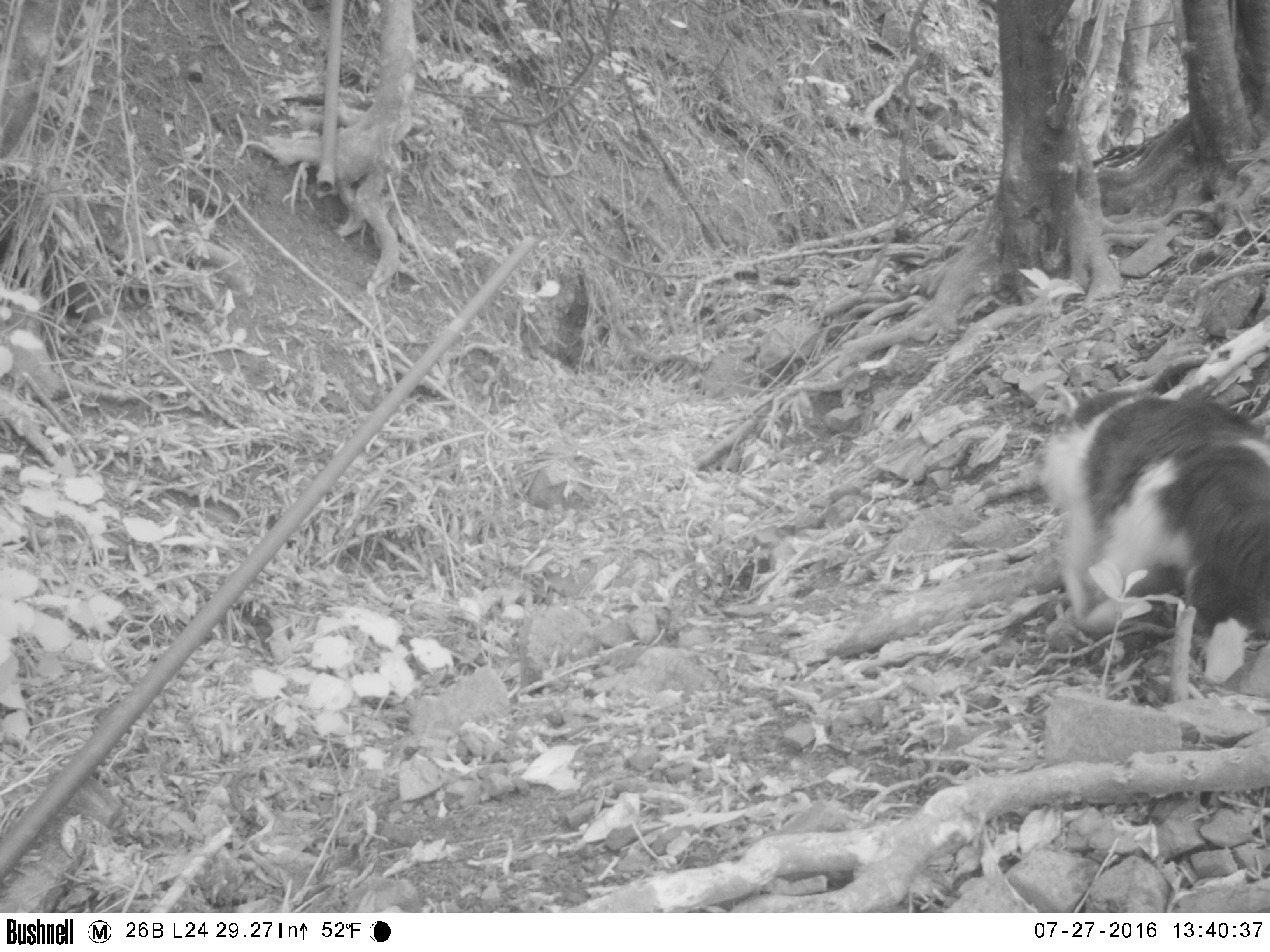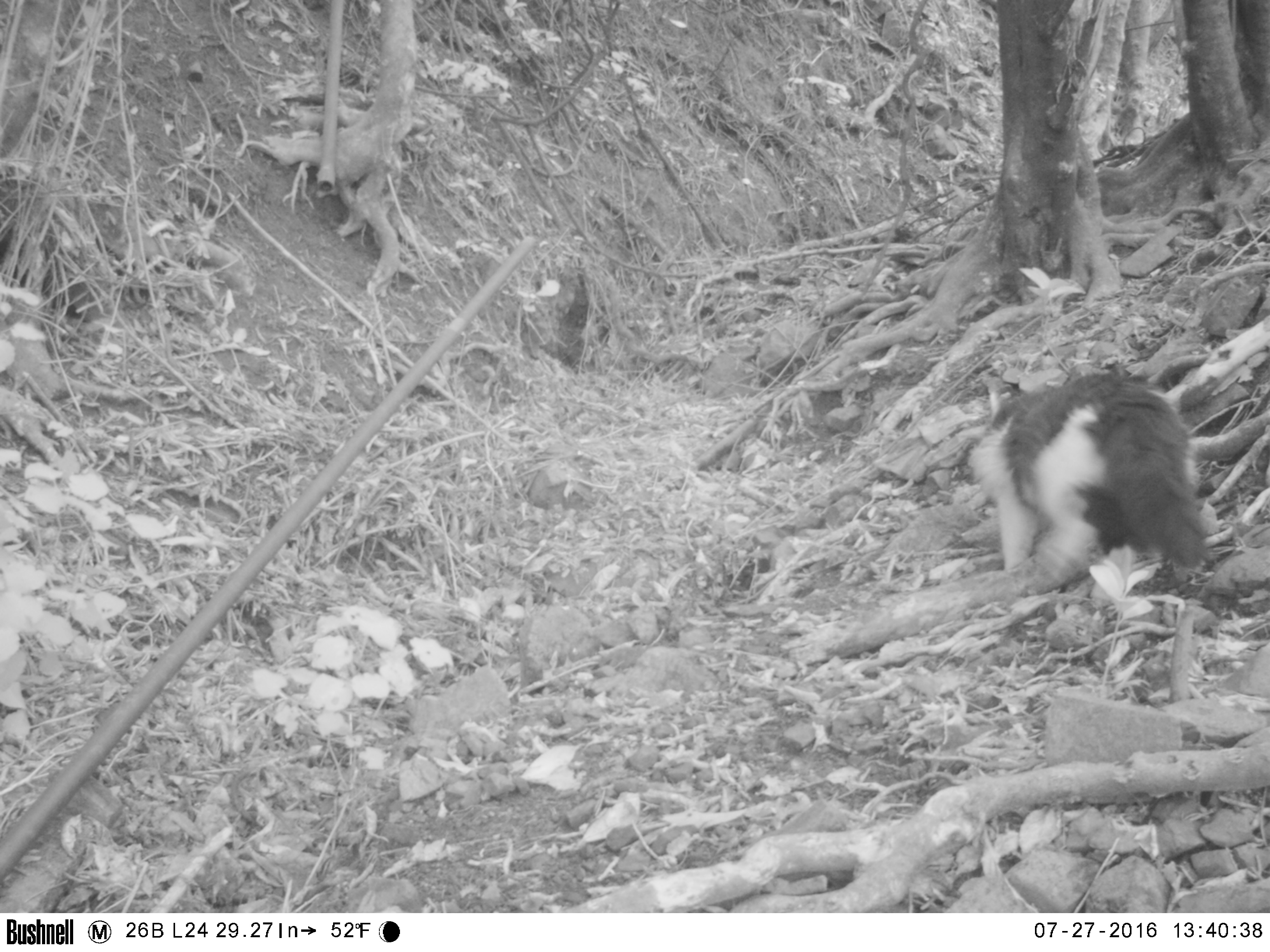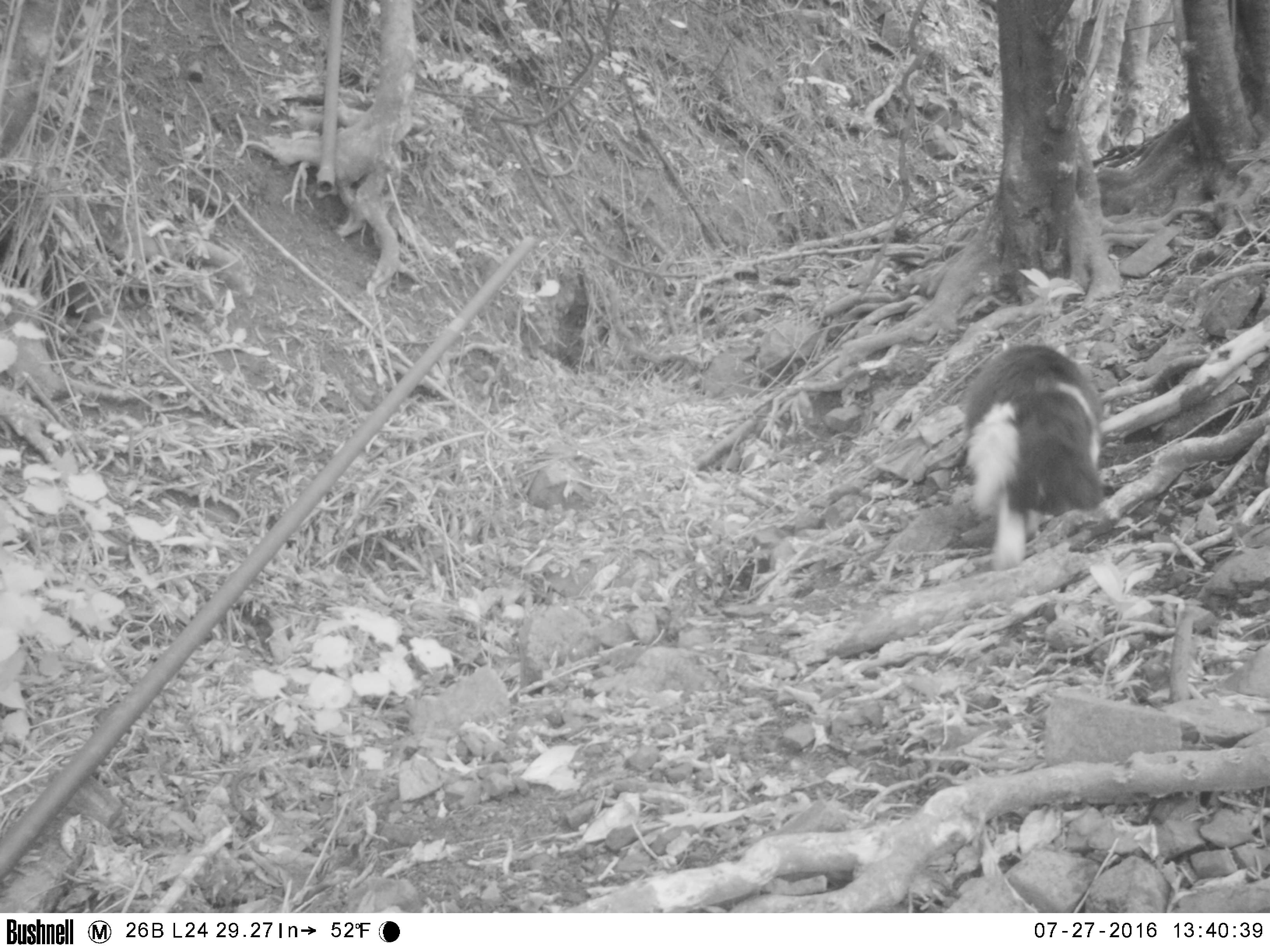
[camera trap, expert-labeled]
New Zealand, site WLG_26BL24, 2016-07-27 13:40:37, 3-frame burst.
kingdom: Animalia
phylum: Chordata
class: Mammalia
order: Carnivora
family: Felidae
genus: Felis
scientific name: Felis catus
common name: domestic cat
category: cat